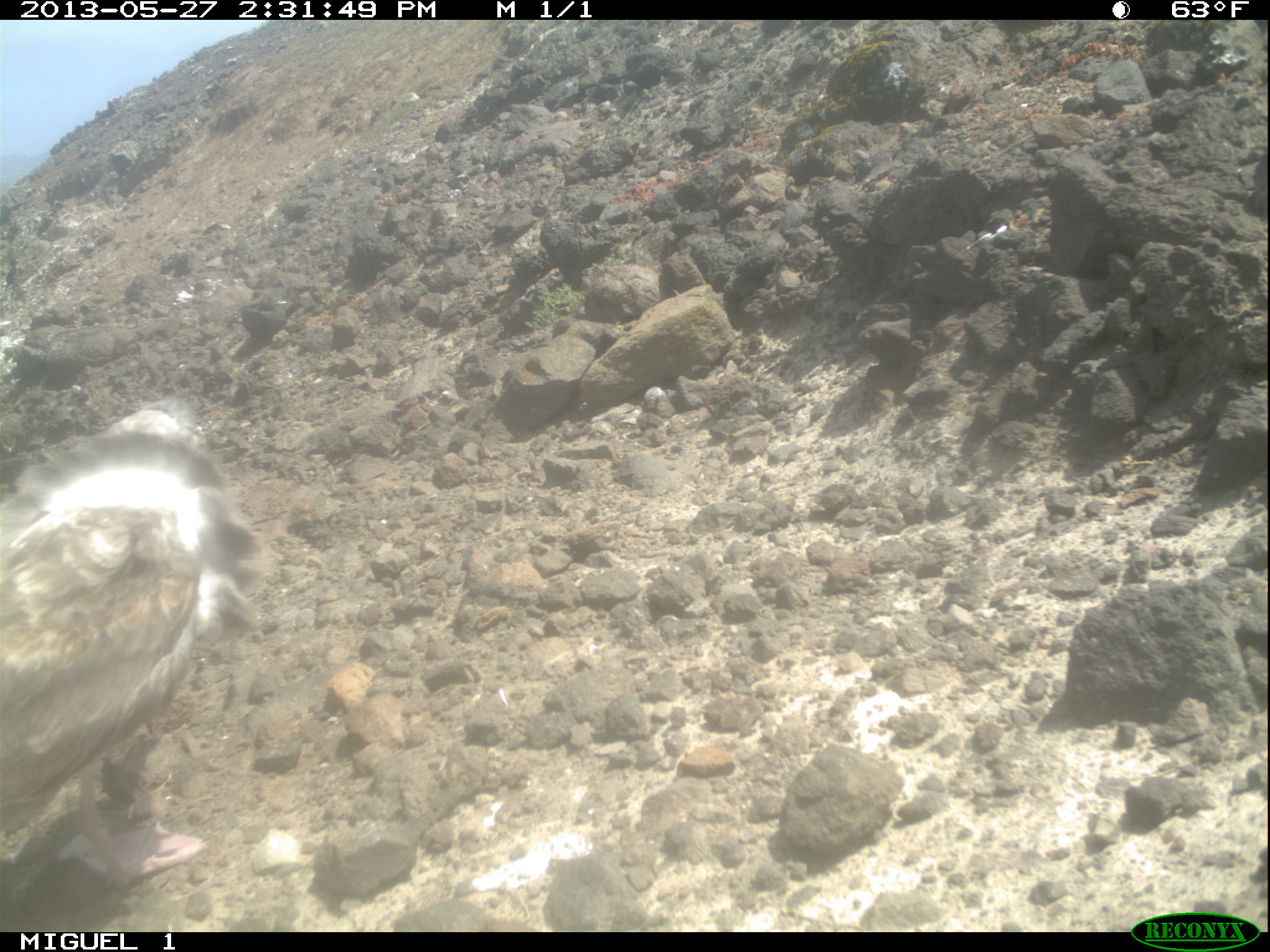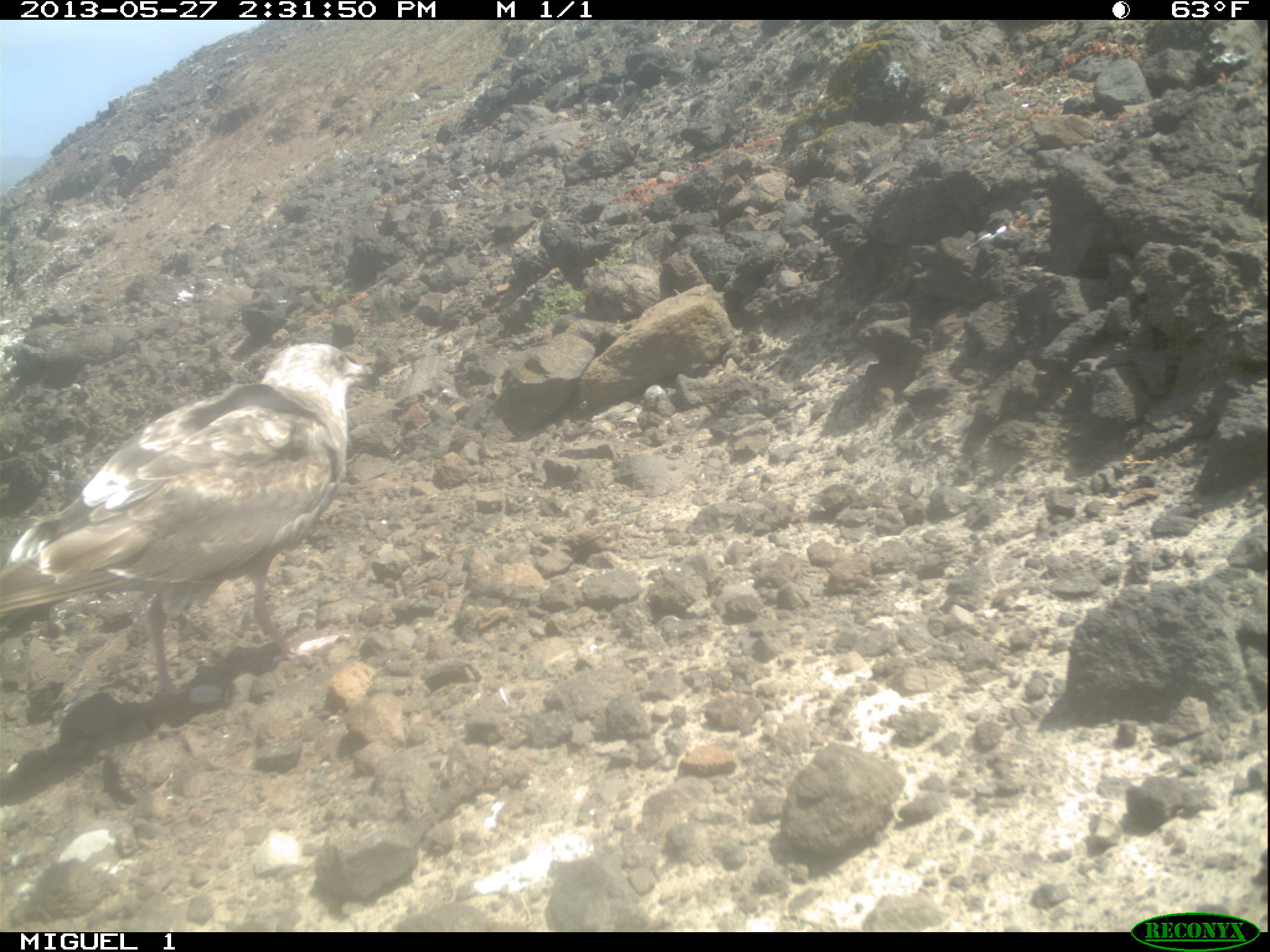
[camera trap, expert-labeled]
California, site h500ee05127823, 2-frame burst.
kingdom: Animalia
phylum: Chordata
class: Aves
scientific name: Aves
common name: bird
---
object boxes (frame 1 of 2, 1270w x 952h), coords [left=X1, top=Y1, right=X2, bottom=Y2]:
bird: [left=0, top=397, right=258, bottom=886]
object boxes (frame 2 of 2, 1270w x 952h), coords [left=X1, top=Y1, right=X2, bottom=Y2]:
bird: [left=0, top=342, right=377, bottom=695]